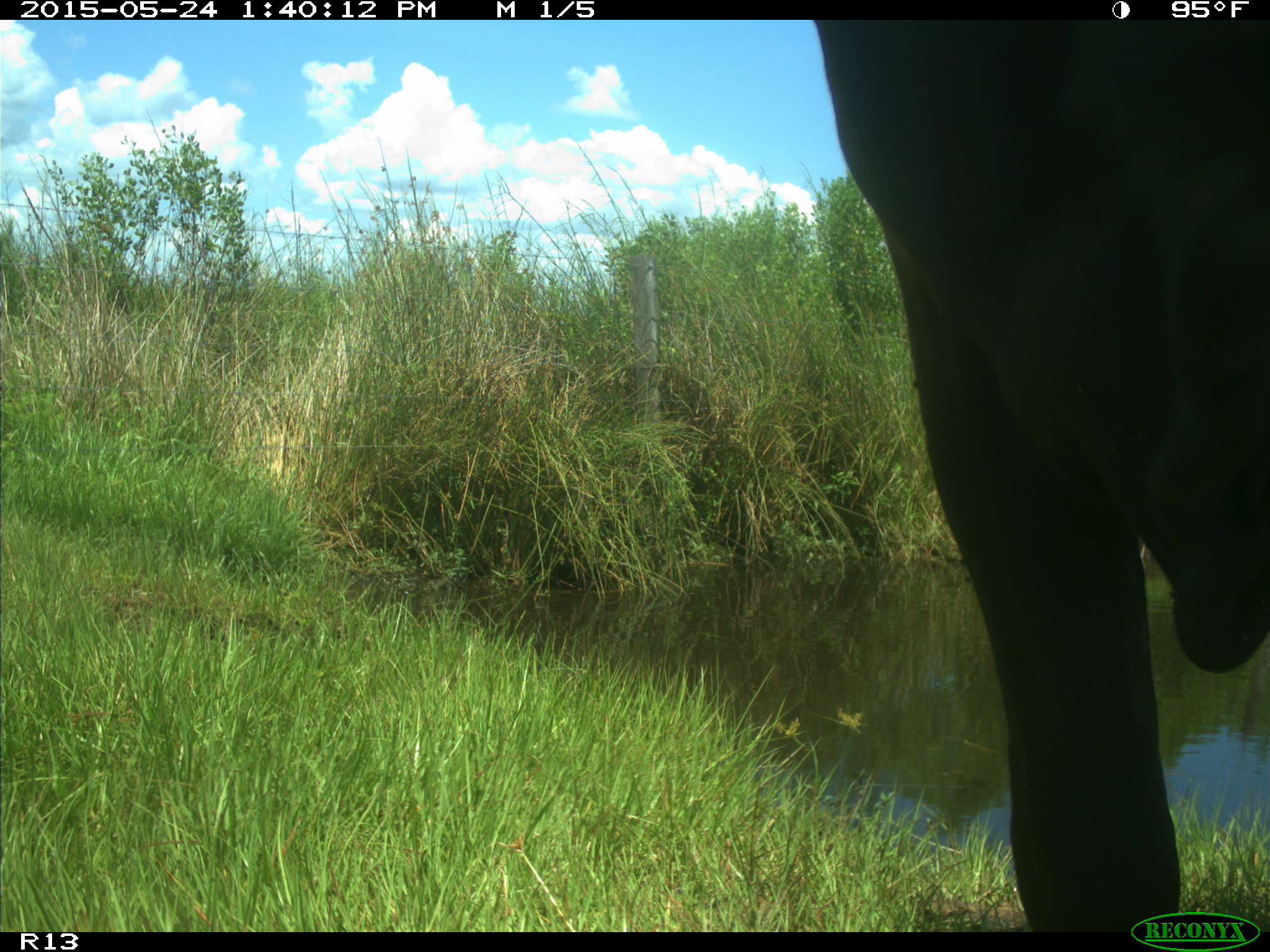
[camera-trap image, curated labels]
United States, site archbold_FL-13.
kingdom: Animalia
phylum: Chordata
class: Mammalia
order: Artiodactyla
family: Bovidae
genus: Bos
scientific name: Bos taurus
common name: domestic cow